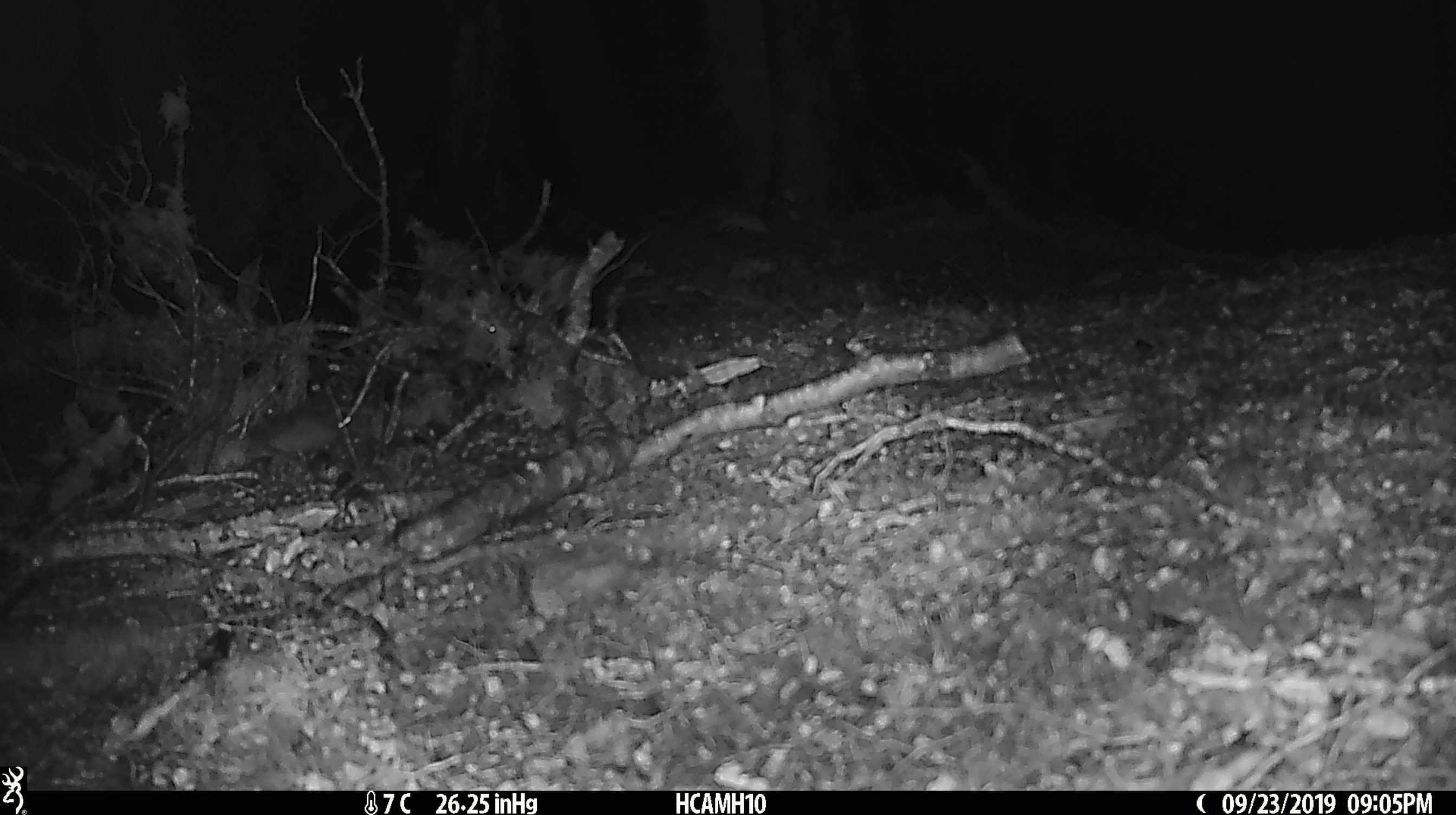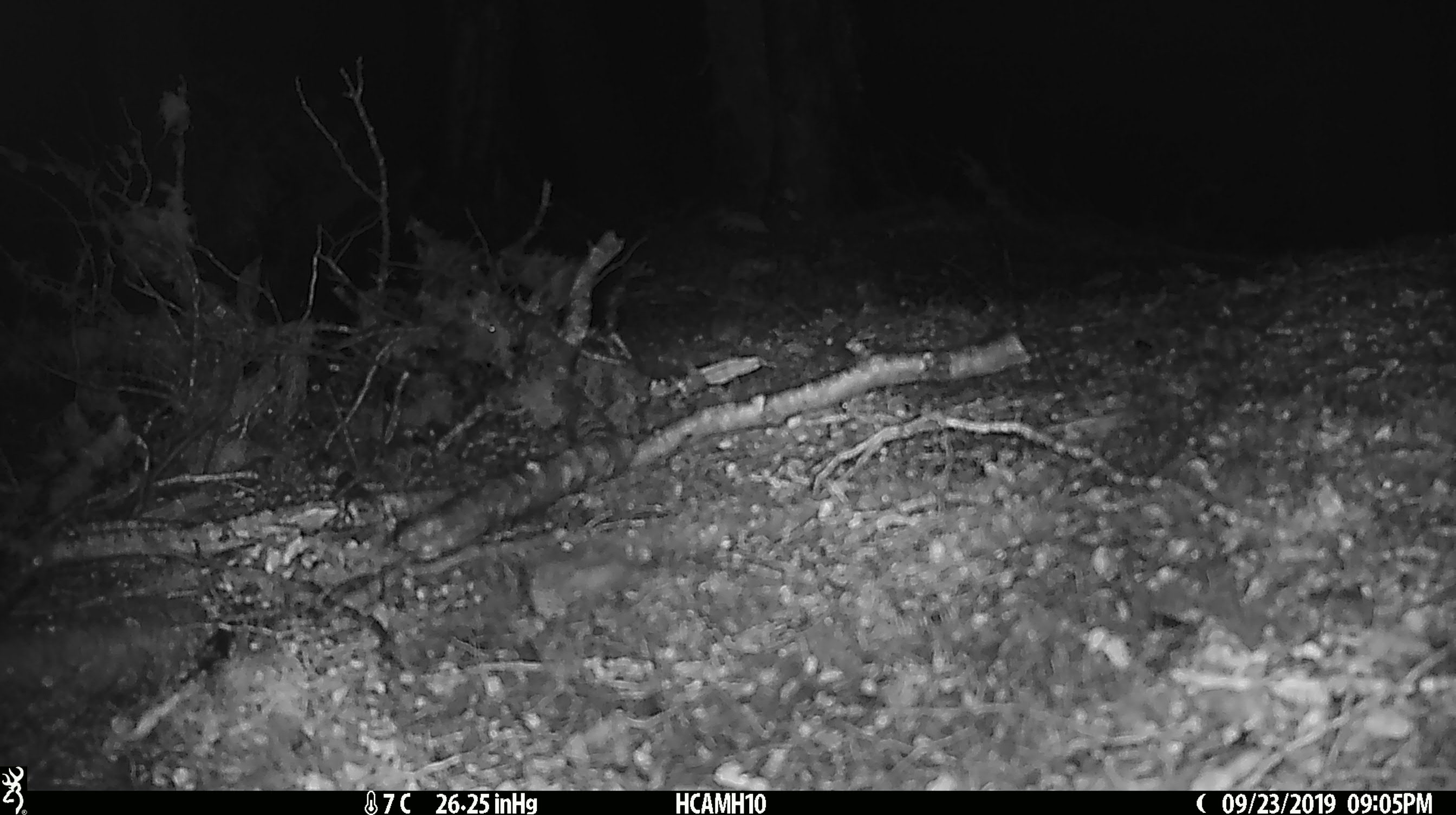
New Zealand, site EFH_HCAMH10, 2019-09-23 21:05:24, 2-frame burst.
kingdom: Animalia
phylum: Chordata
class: Mammalia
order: Rodentia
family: Muridae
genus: Mus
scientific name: Mus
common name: mouse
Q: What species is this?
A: Mouse (Mus).